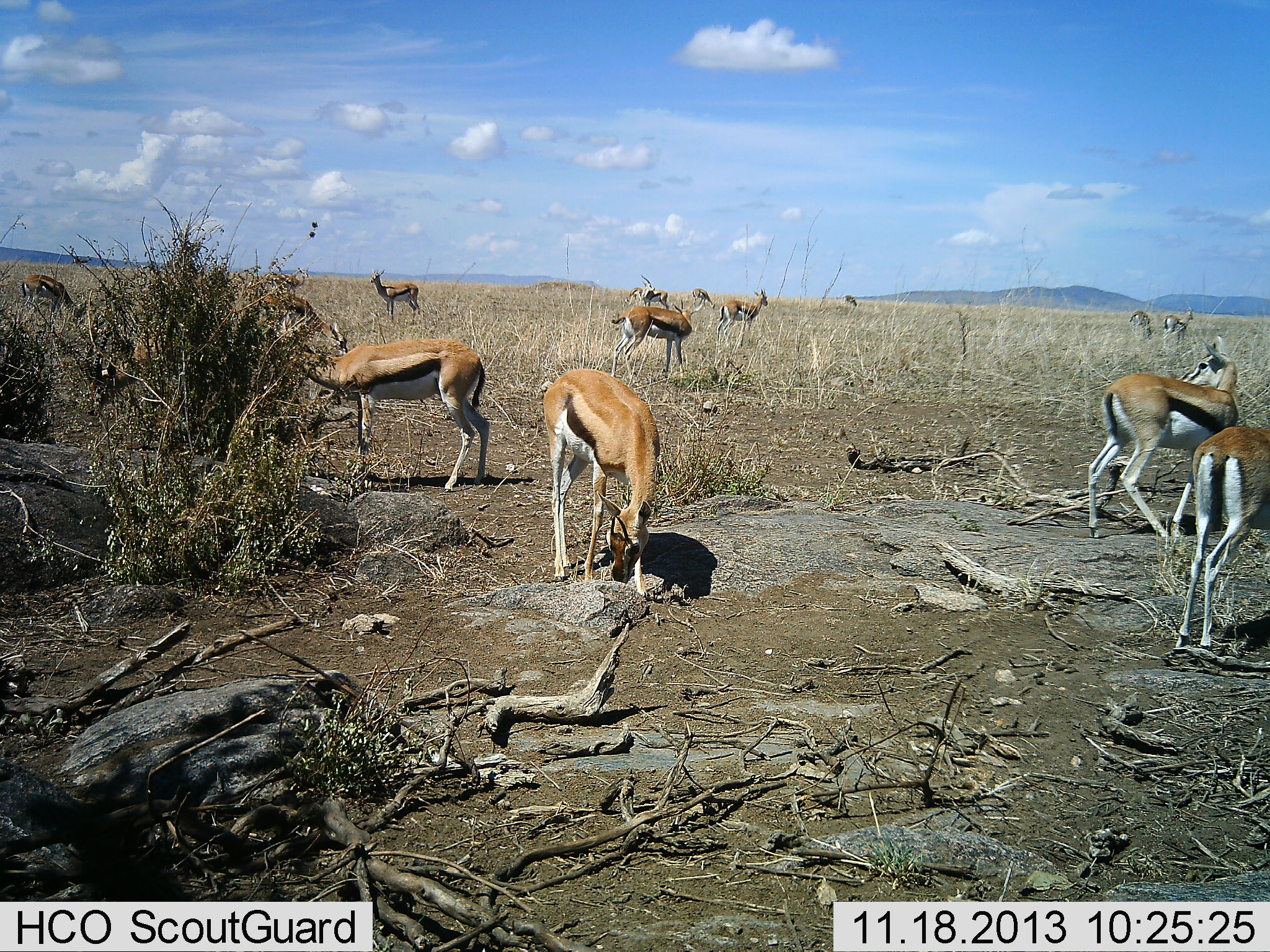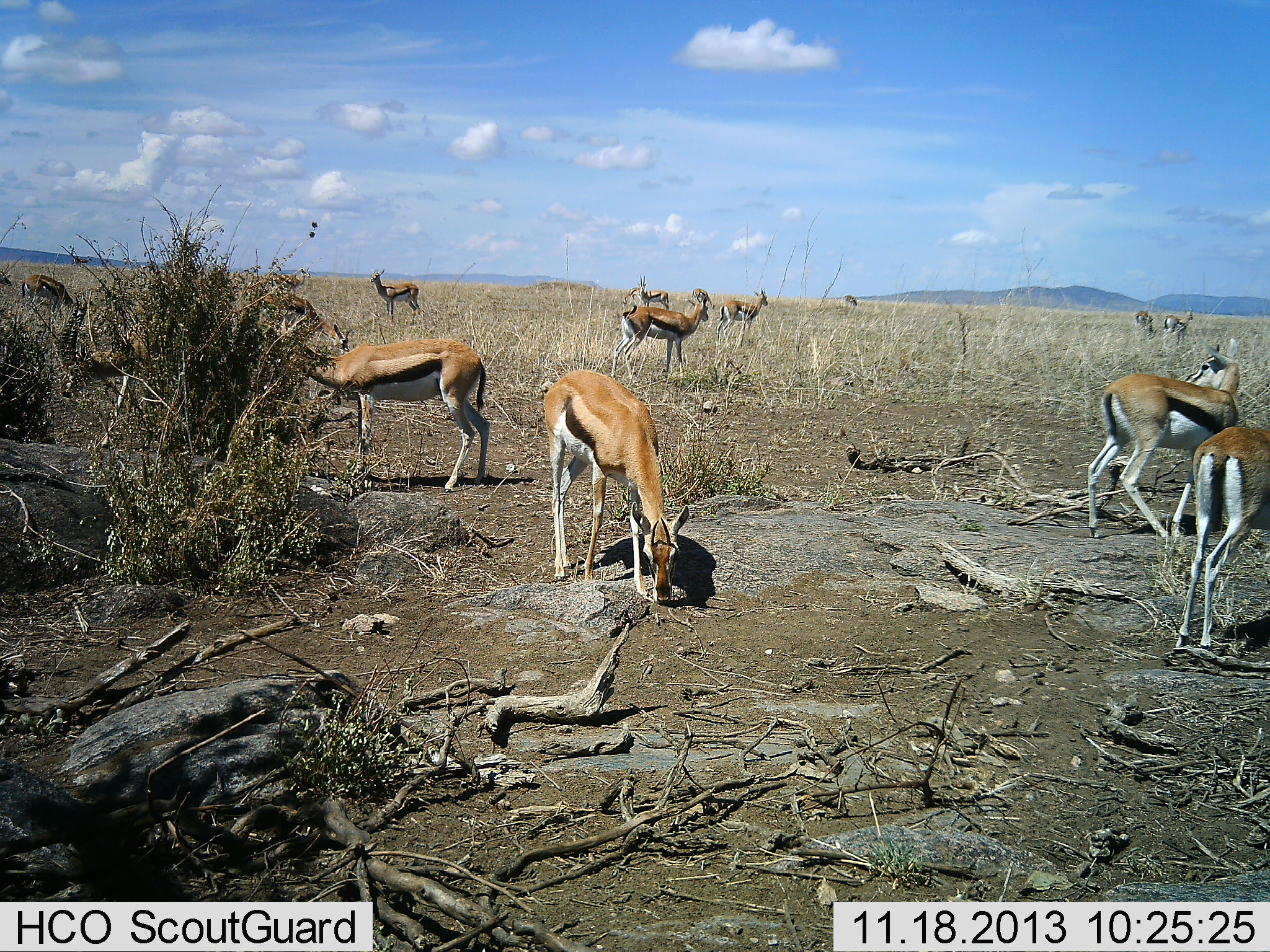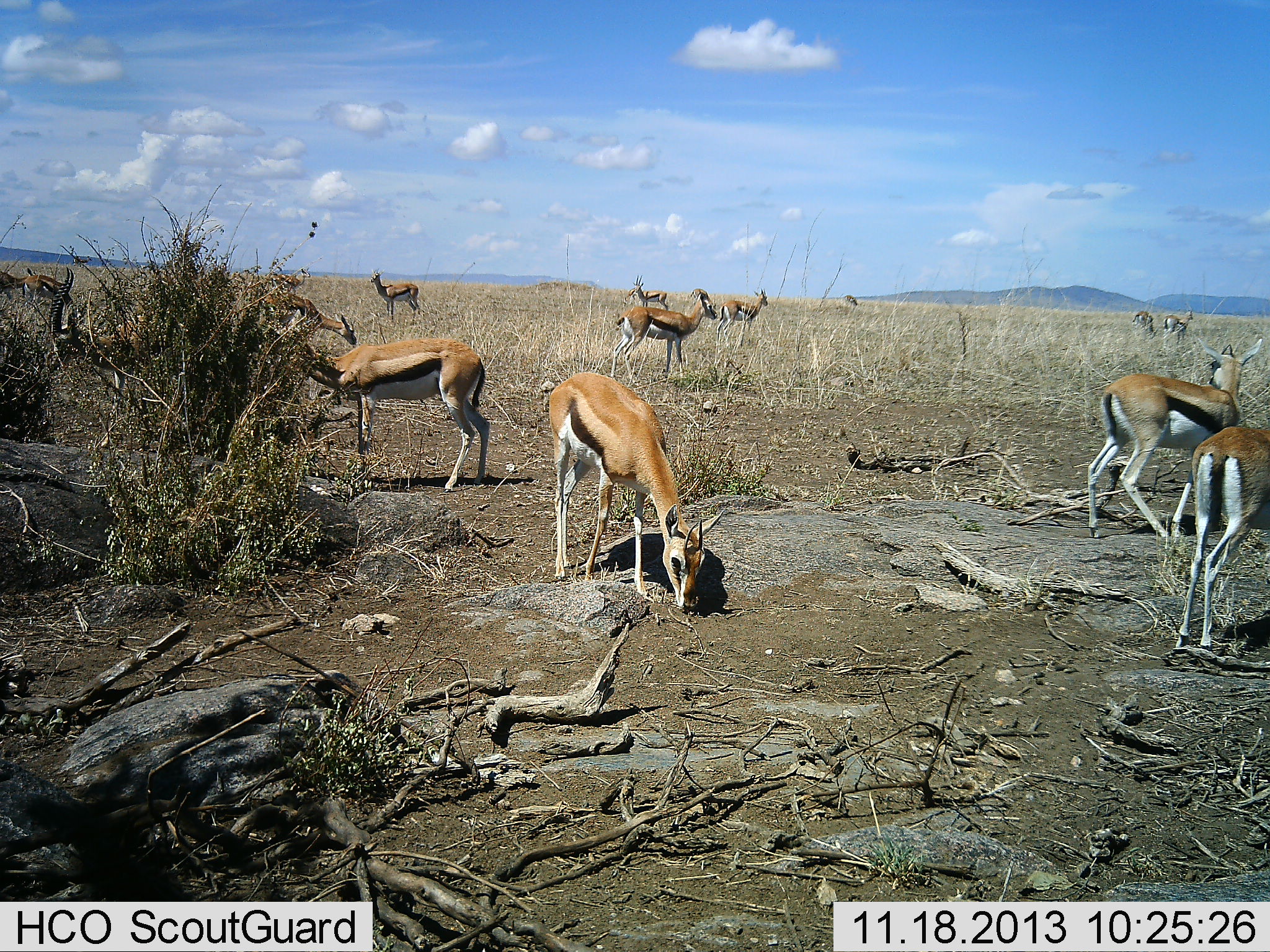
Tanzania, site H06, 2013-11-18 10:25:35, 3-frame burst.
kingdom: Animalia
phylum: Chordata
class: Mammalia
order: Artiodactyla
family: Bovidae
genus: Eudorcas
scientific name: Eudorcas thomsonii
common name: thomson's gazelle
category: gazellethomsons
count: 11-50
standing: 90%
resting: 10%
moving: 20%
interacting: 10%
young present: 0%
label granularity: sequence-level